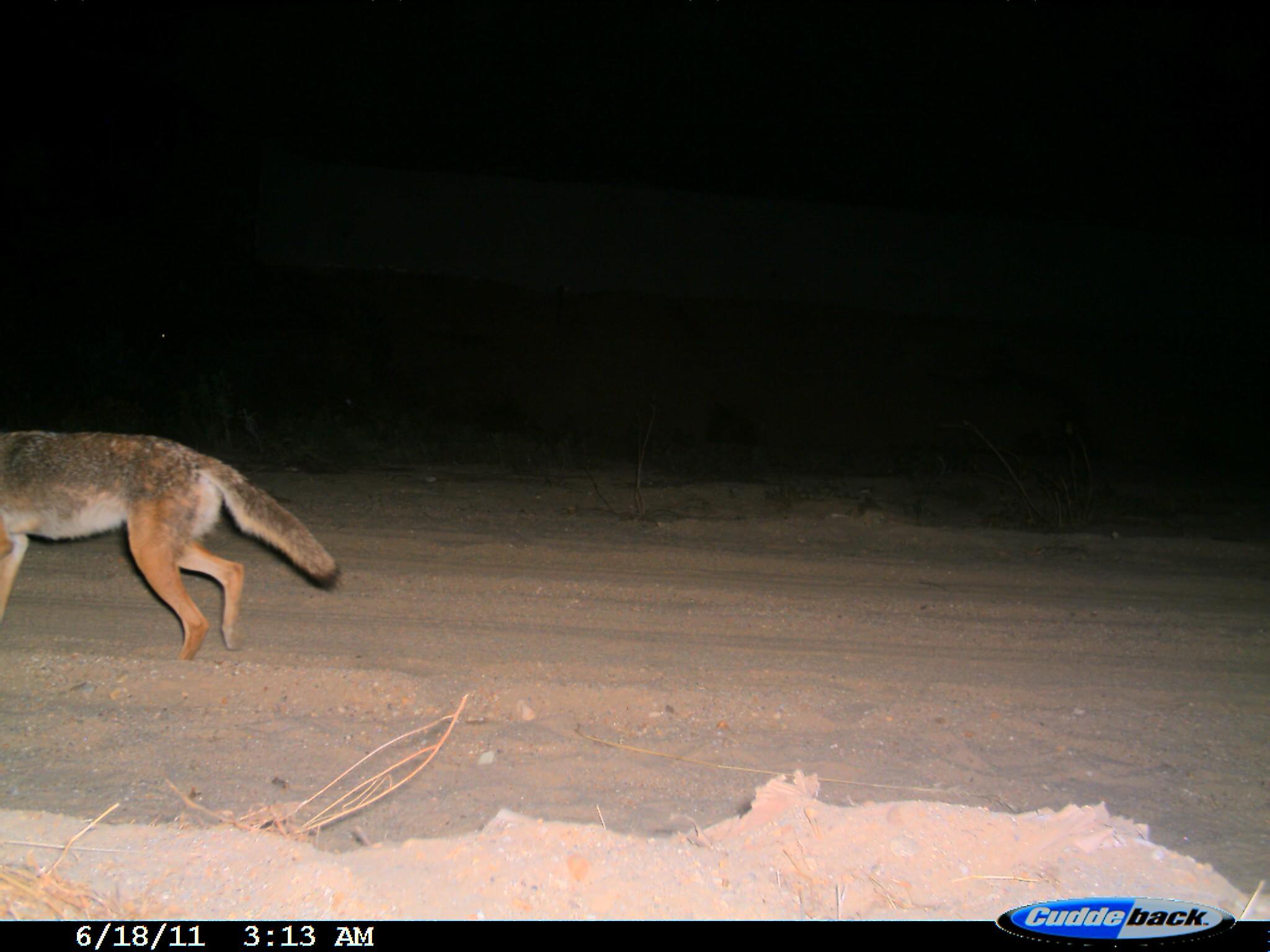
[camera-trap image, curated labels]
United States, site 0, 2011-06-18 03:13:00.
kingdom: Animalia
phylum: Chordata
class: Mammalia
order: Carnivora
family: Canidae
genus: Canis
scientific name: Canis latrans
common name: coyote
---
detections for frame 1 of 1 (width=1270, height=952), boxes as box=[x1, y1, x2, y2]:
coyote: box=[2, 416, 352, 679]